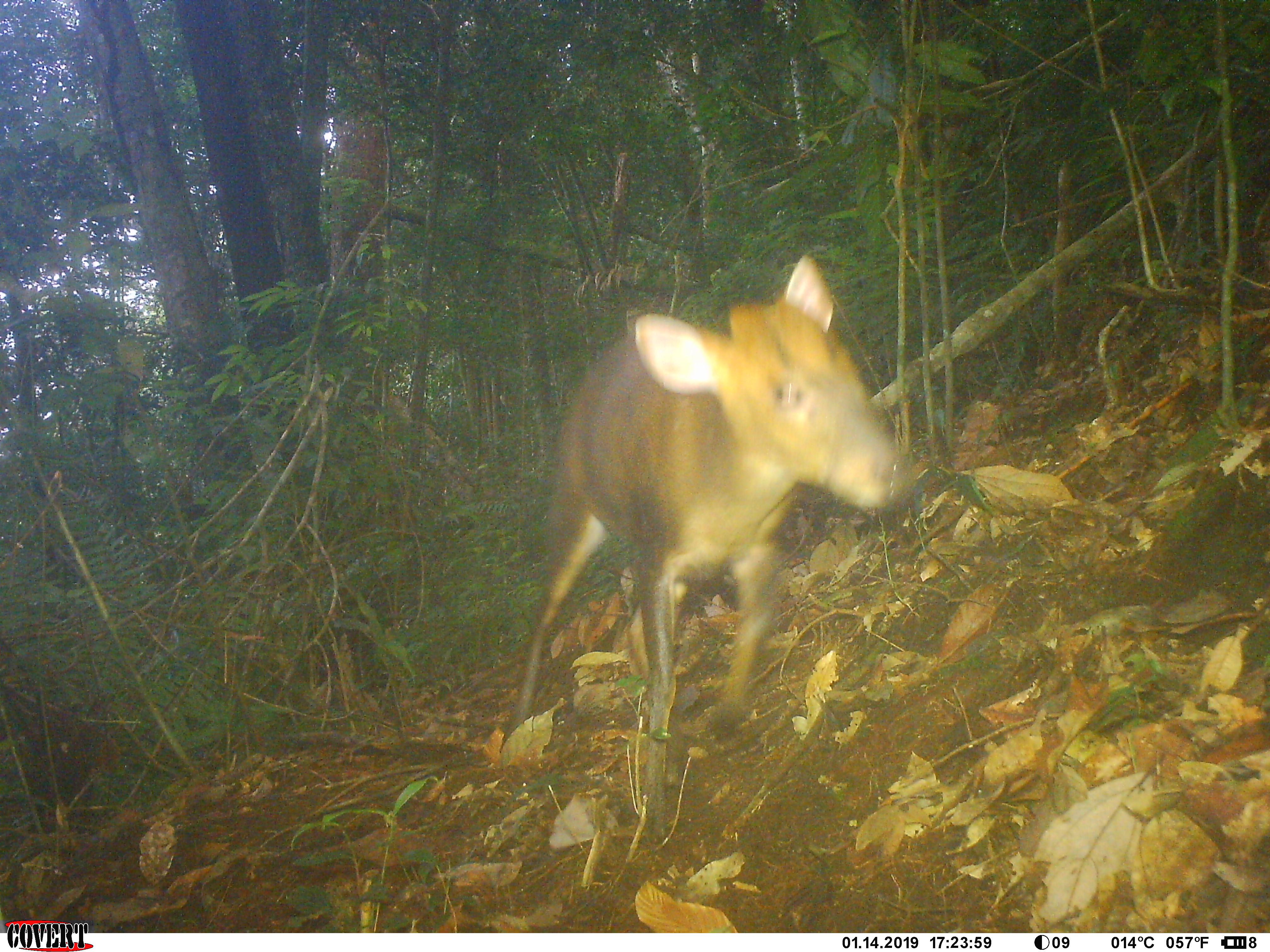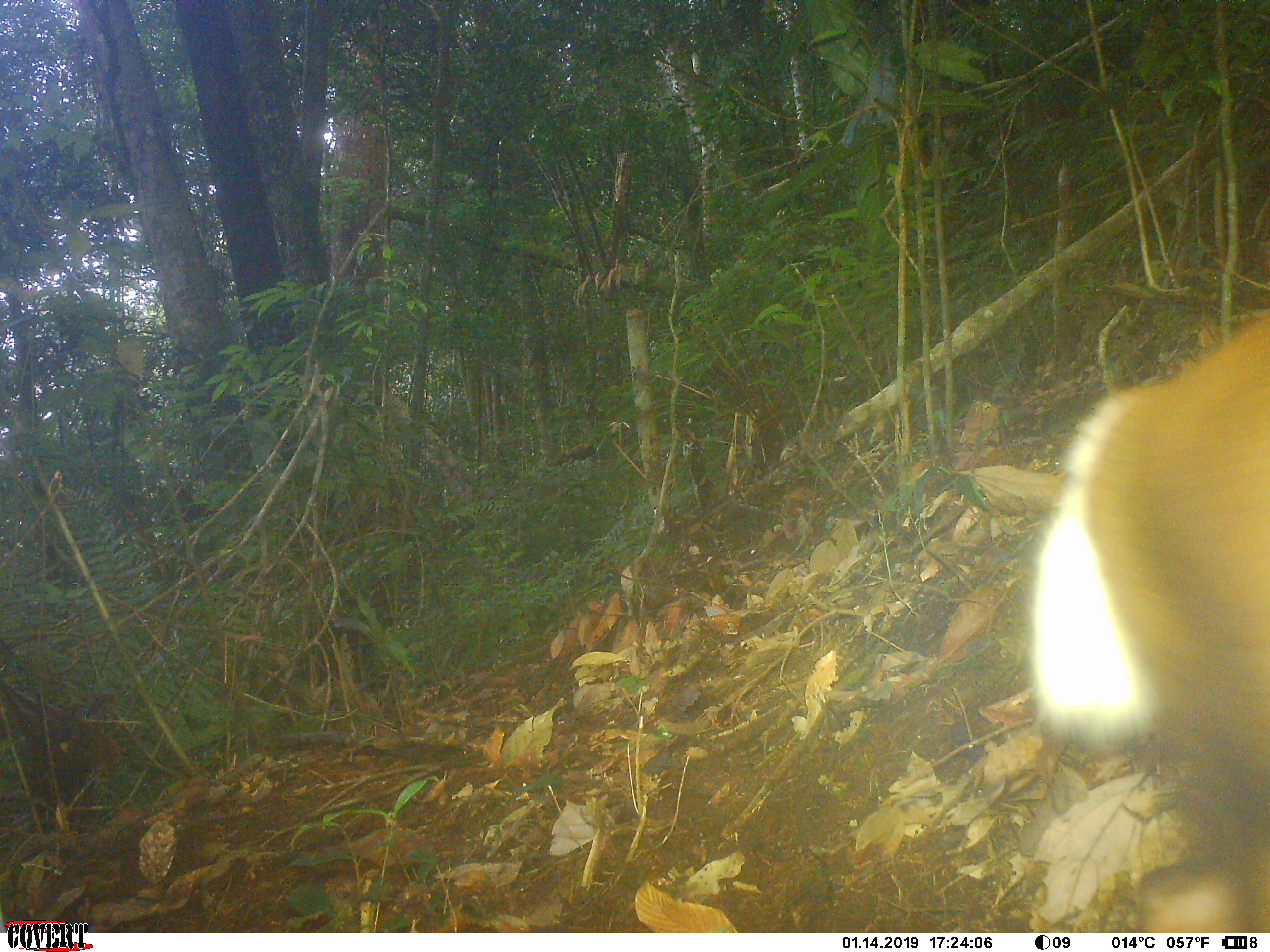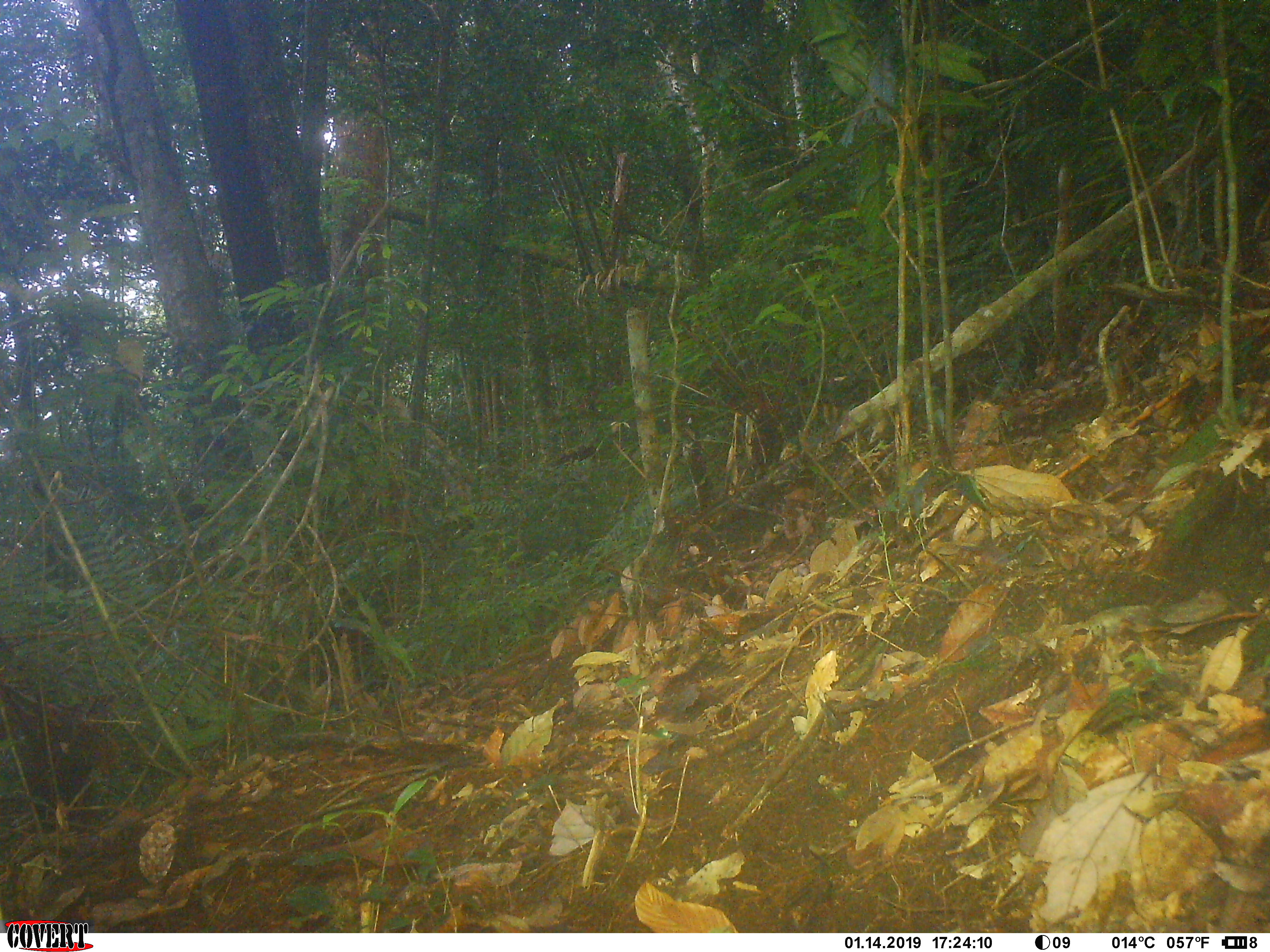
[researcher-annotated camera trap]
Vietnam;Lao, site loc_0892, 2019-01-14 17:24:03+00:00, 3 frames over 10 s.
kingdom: Animalia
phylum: Chordata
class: Mammalia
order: Artiodactyla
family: Cervidae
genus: Muntiacus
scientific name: Muntiacus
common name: muntjacs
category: unidentified muntjac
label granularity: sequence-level